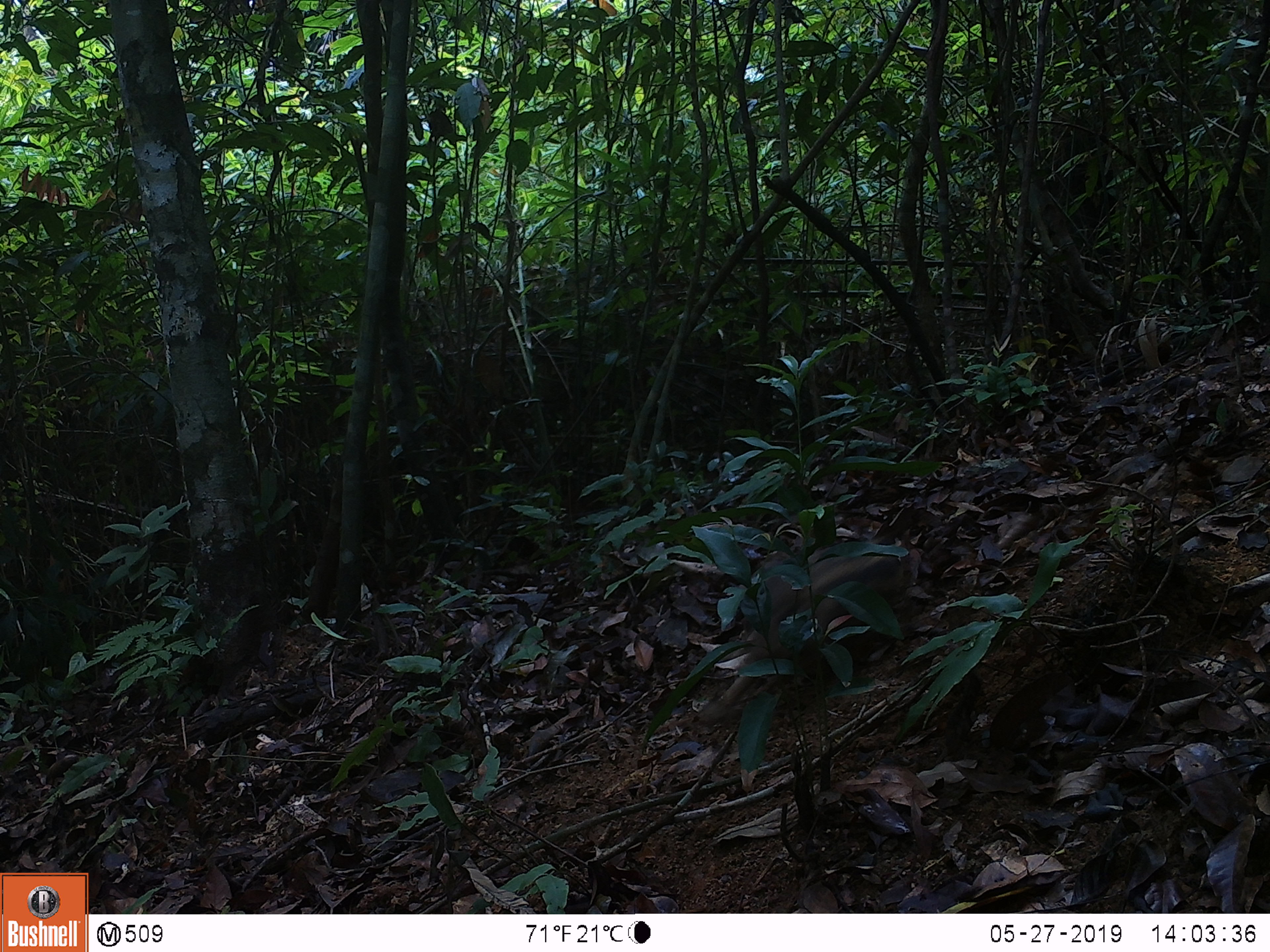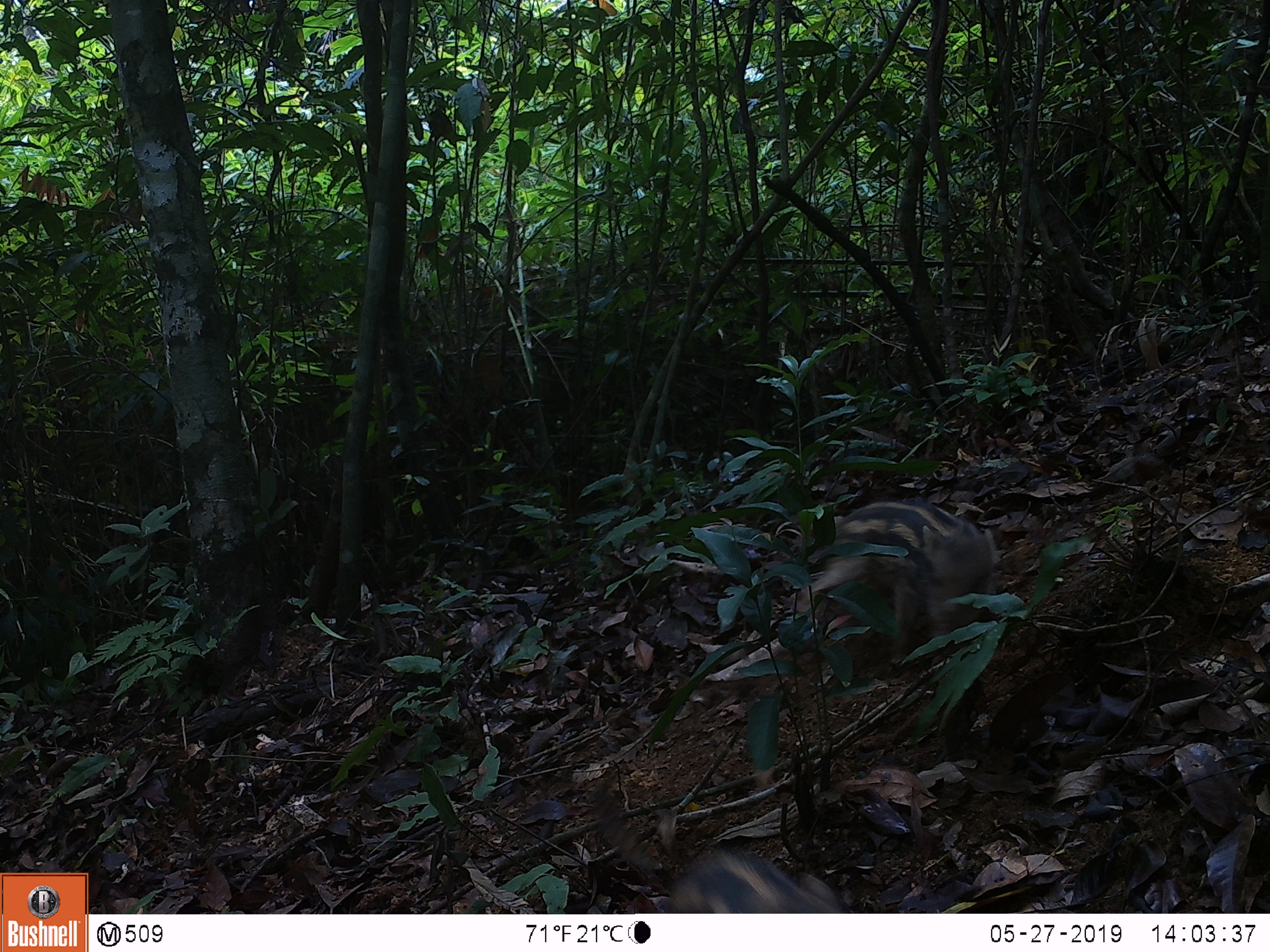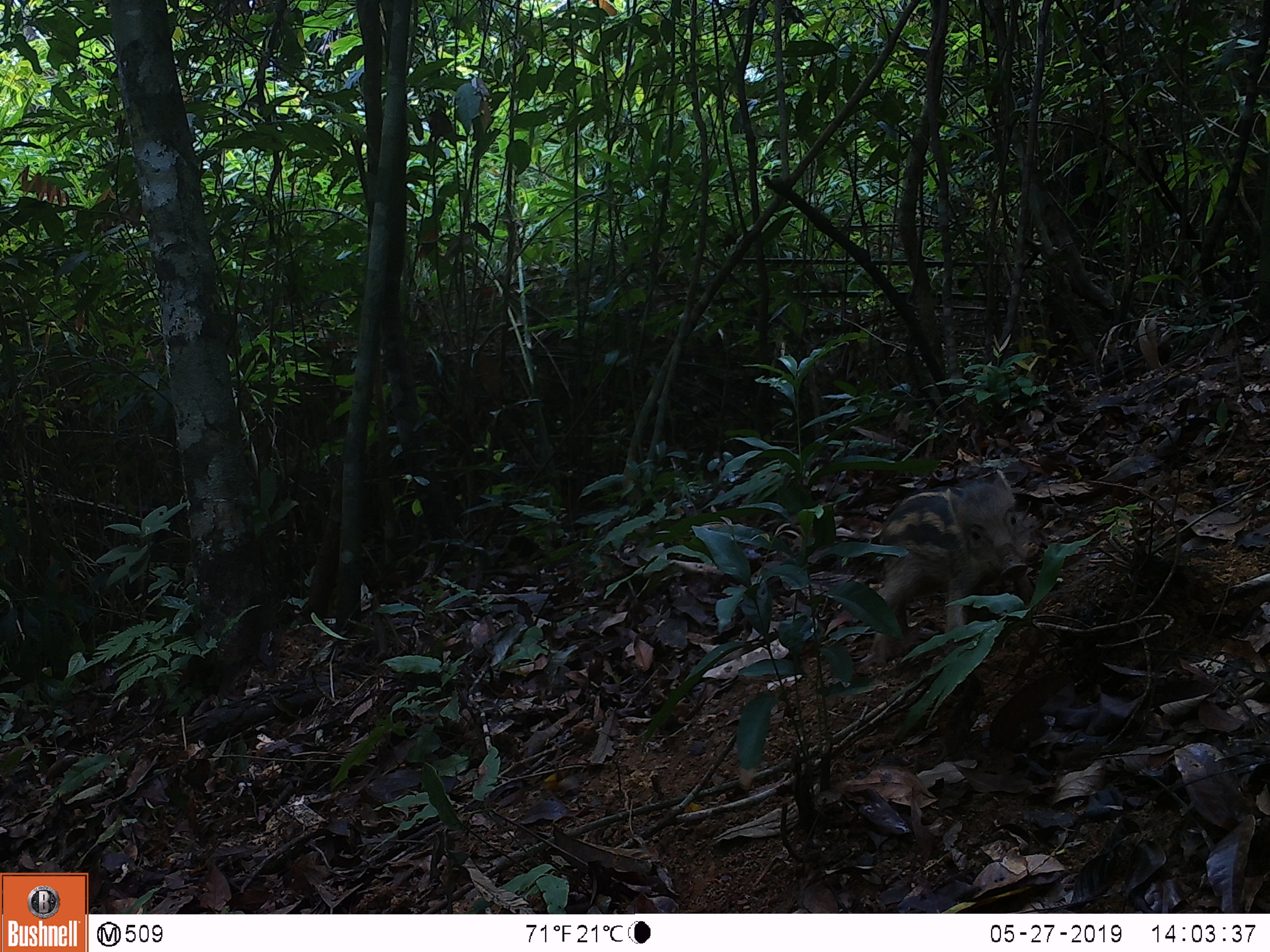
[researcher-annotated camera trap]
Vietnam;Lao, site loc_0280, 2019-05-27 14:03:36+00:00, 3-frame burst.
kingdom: Animalia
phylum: Chordata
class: Mammalia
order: Artiodactyla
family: Suidae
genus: Sus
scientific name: Sus scrofa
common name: eurasian wild pig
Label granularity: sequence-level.